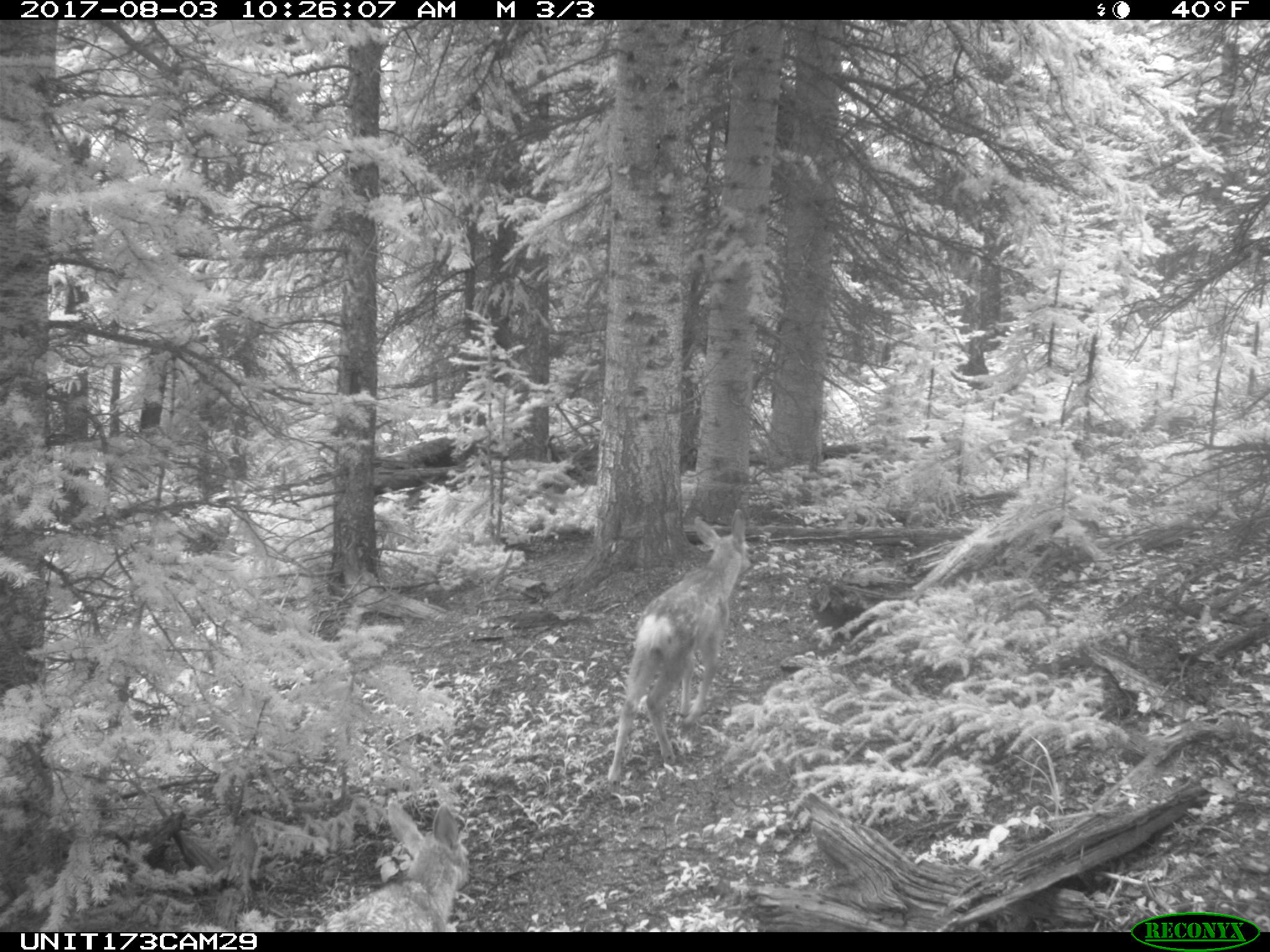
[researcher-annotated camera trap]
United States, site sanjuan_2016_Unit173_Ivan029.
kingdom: Animalia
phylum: Chordata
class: Mammalia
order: Artiodactyla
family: Cervidae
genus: Odocoileus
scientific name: Odocoileus hemionus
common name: mule deer